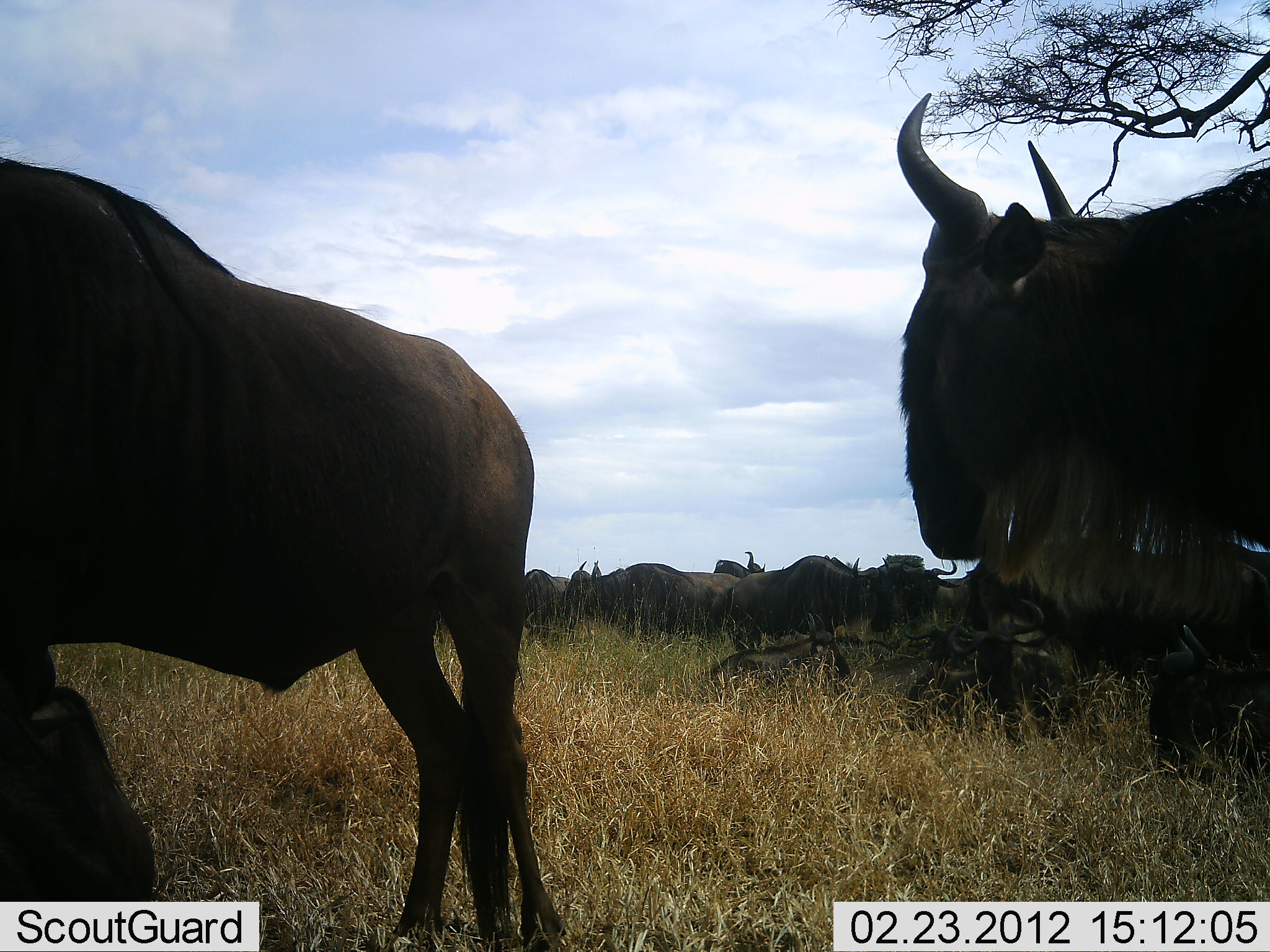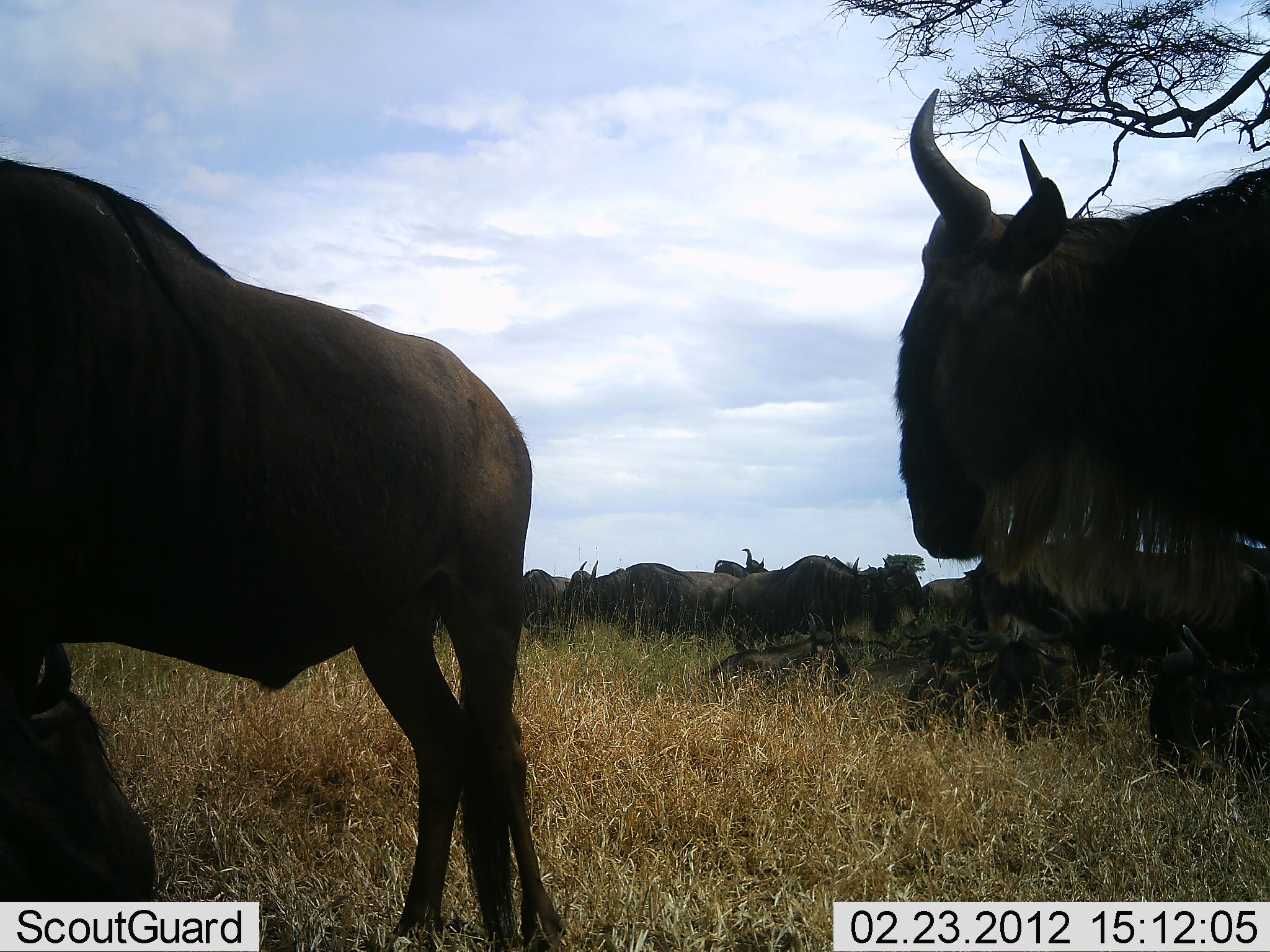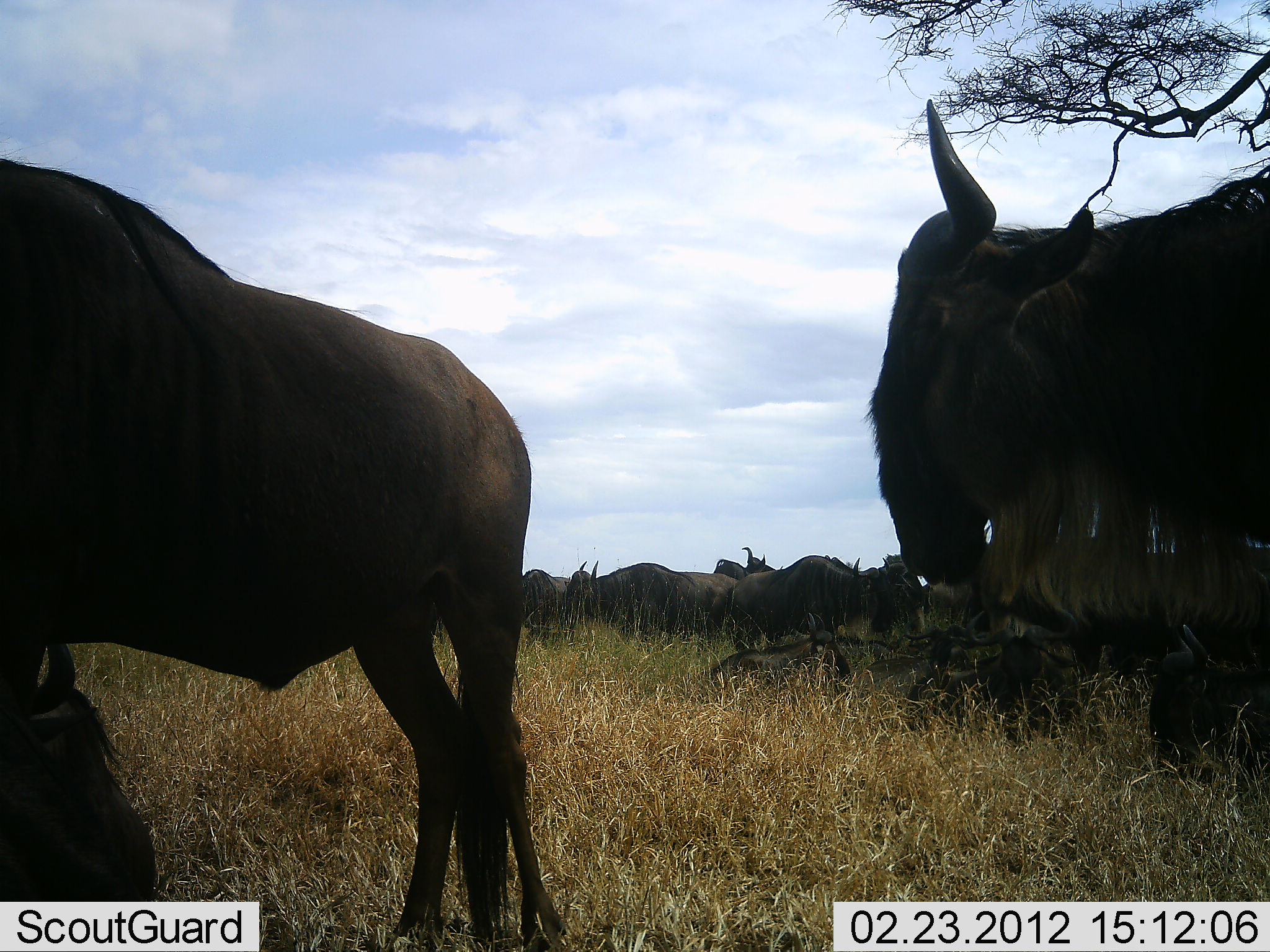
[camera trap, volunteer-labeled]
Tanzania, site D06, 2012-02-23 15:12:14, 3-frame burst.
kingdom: Animalia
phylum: Chordata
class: Mammalia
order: Artiodactyla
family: Bovidae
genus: Connochaetes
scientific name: Connochaetes taurinus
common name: blue wildebeest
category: wildebeest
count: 11-50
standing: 88%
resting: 53%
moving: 18%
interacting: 6%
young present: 6%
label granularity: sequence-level